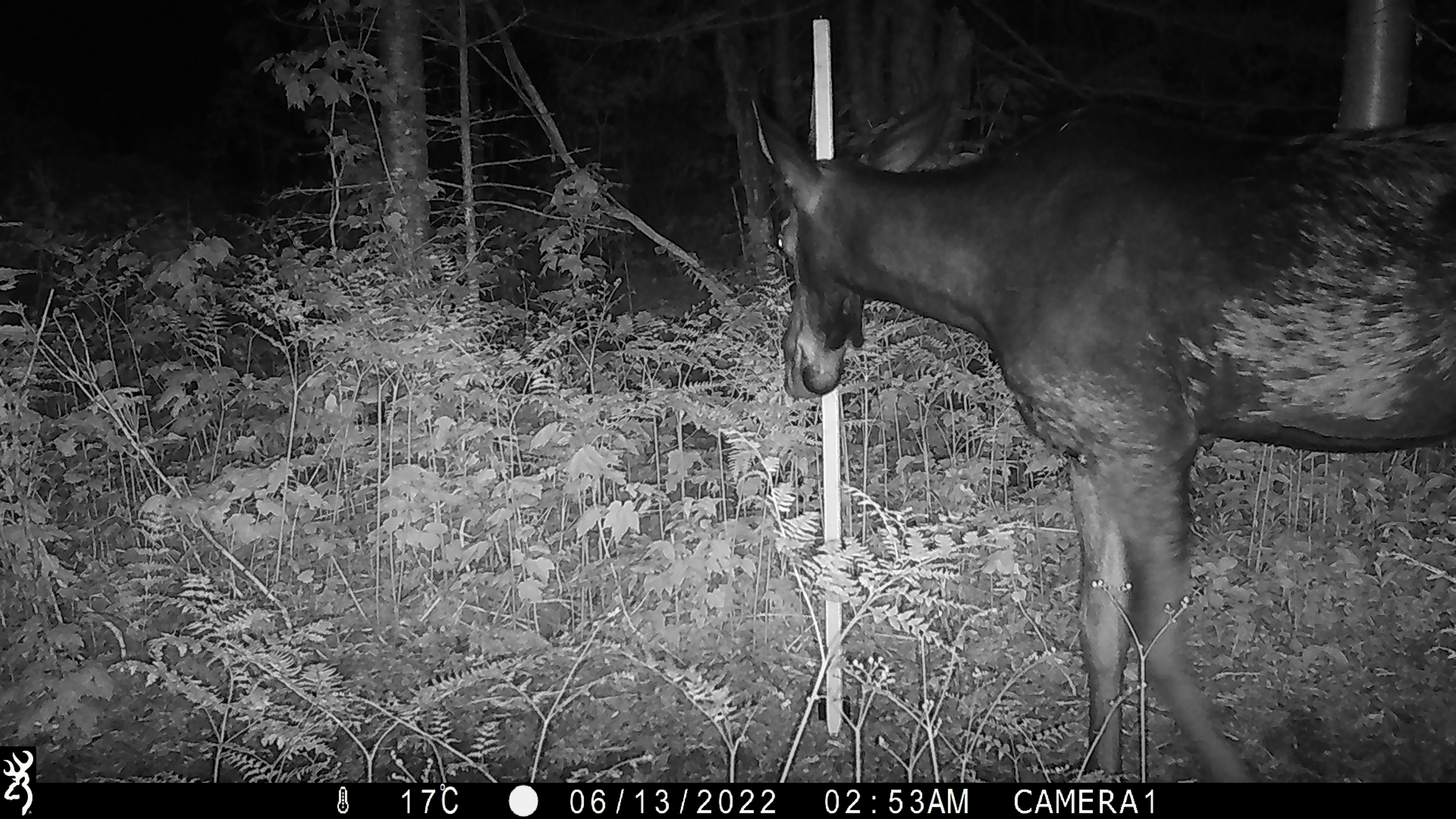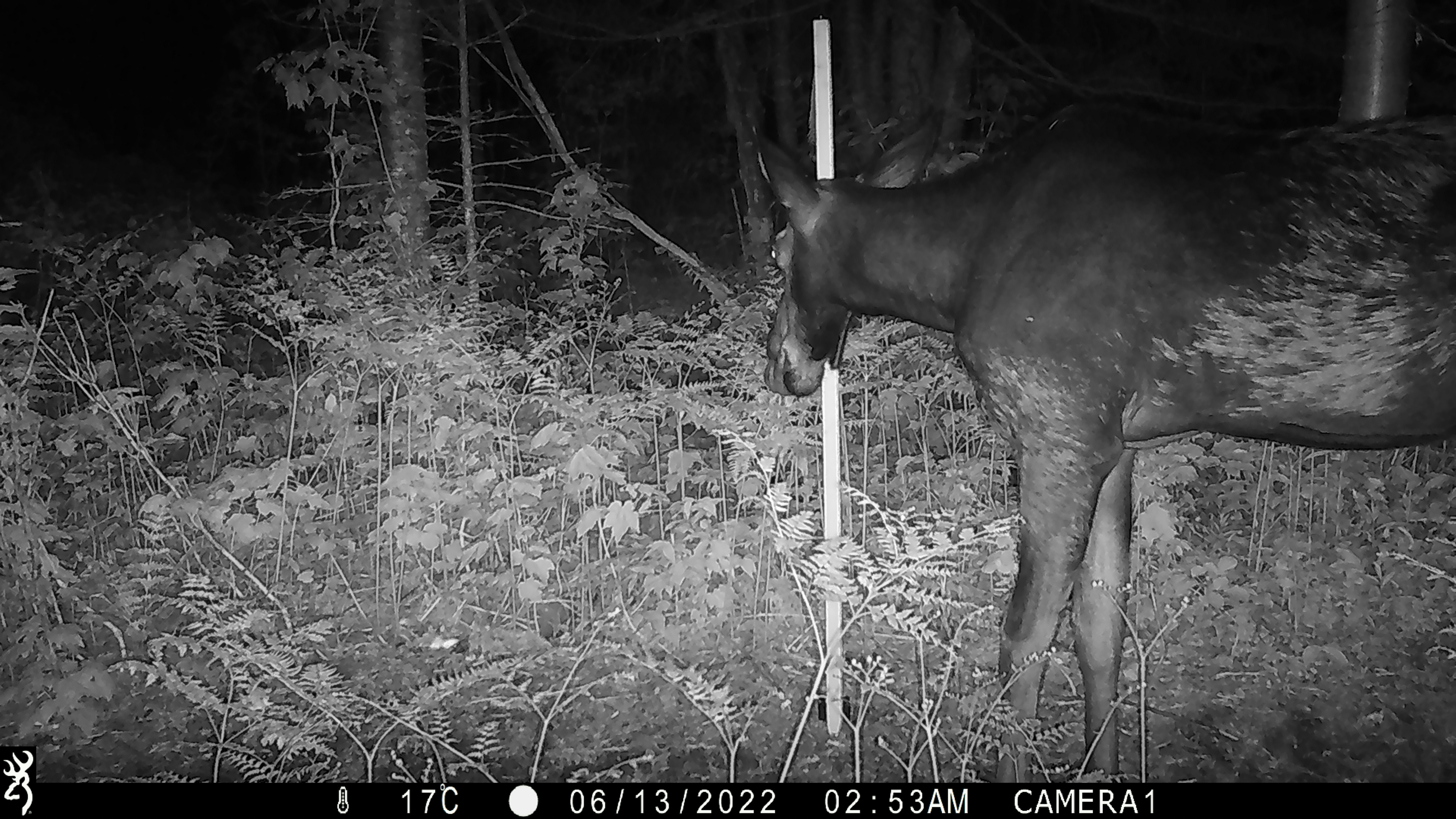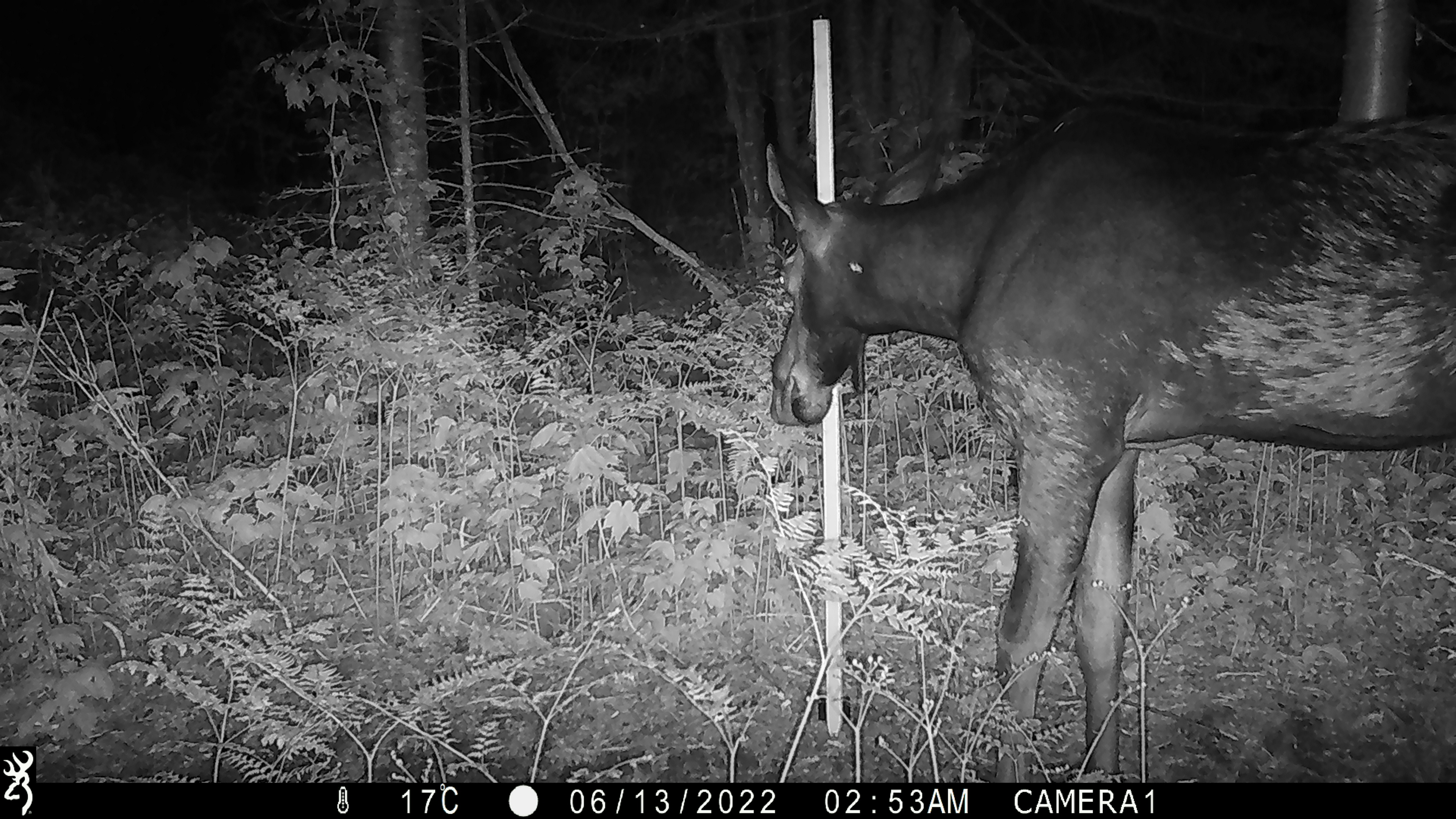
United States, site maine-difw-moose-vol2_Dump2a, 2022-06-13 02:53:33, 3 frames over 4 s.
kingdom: Animalia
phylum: Chordata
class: Mammalia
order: Artiodactyla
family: Cervidae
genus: Alces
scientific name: Alces alces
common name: moose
Moose (Alces alces).